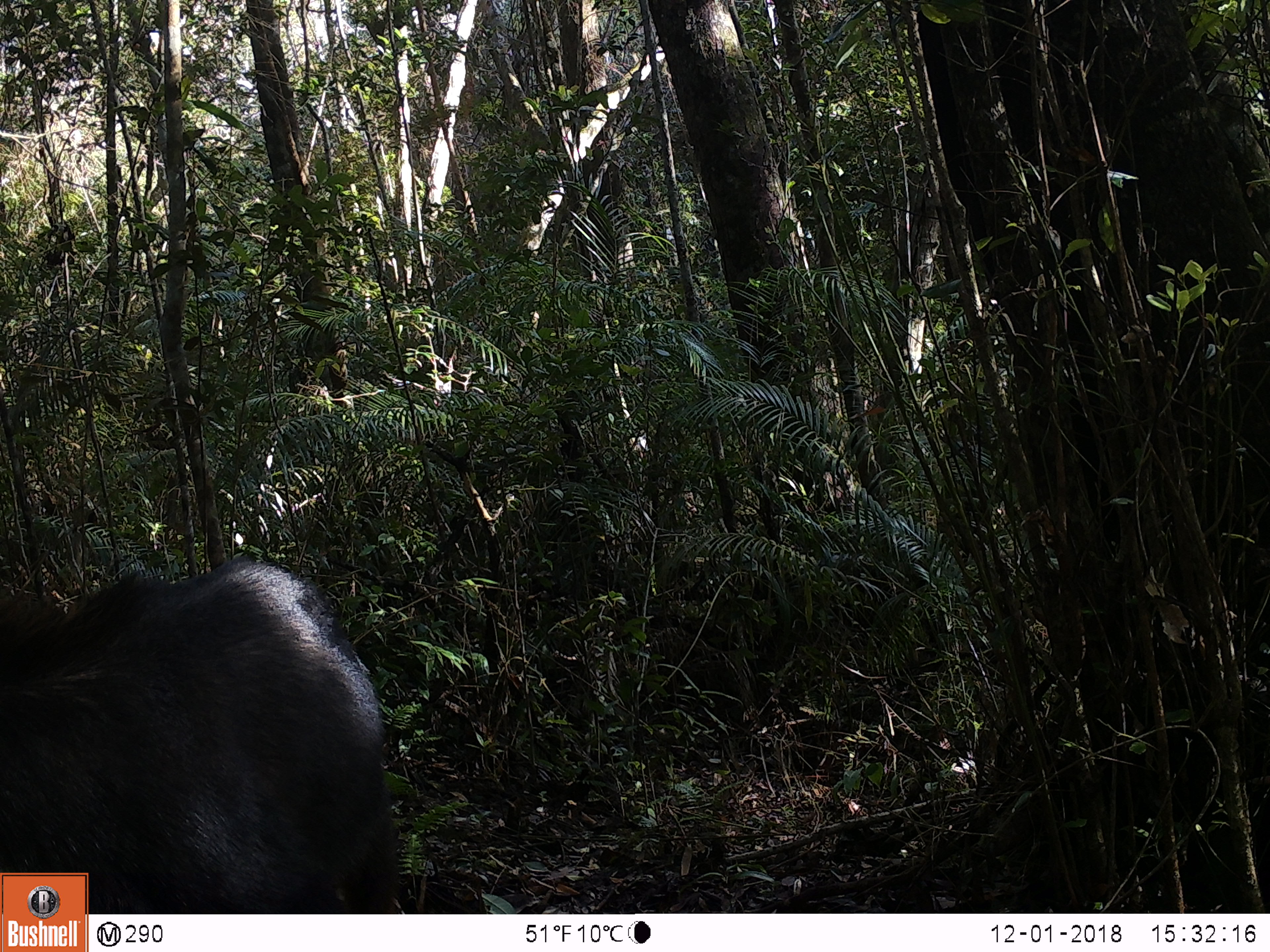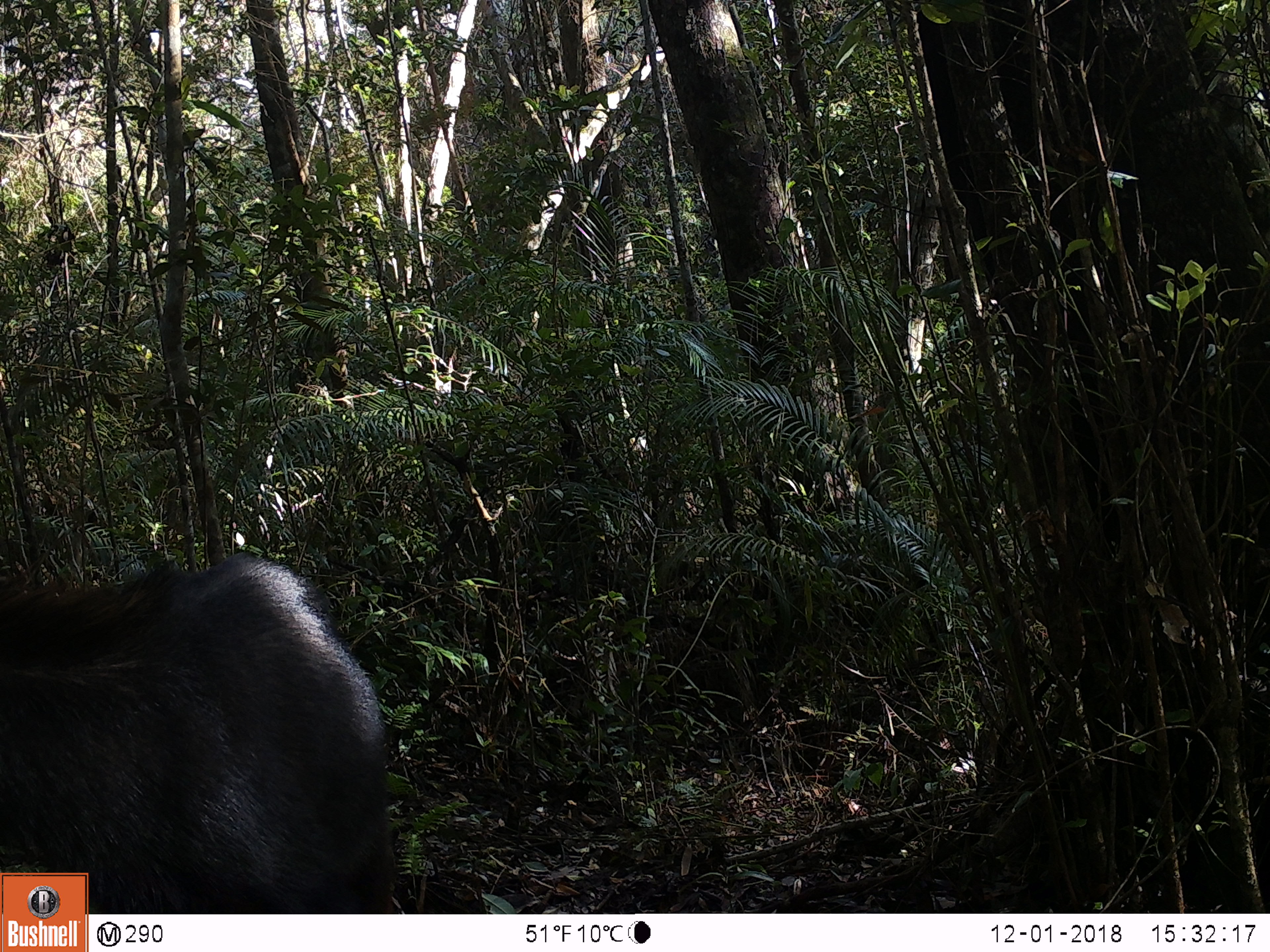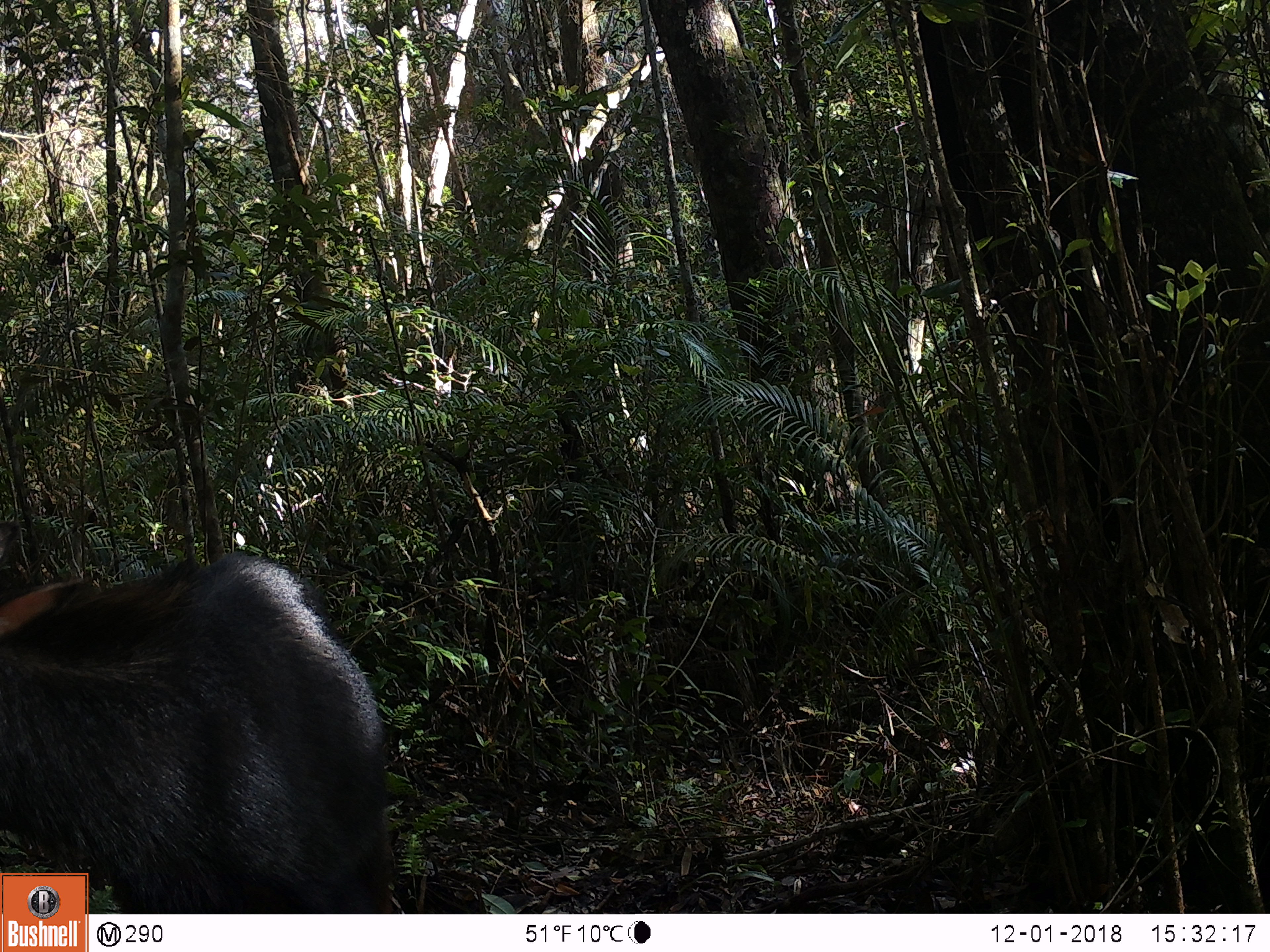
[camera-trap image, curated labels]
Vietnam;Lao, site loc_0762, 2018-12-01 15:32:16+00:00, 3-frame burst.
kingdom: Animalia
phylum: Chordata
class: Mammalia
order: Artiodactyla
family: Bovidae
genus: Capricornis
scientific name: Capricornis sumatraensis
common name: chinese serow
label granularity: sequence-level